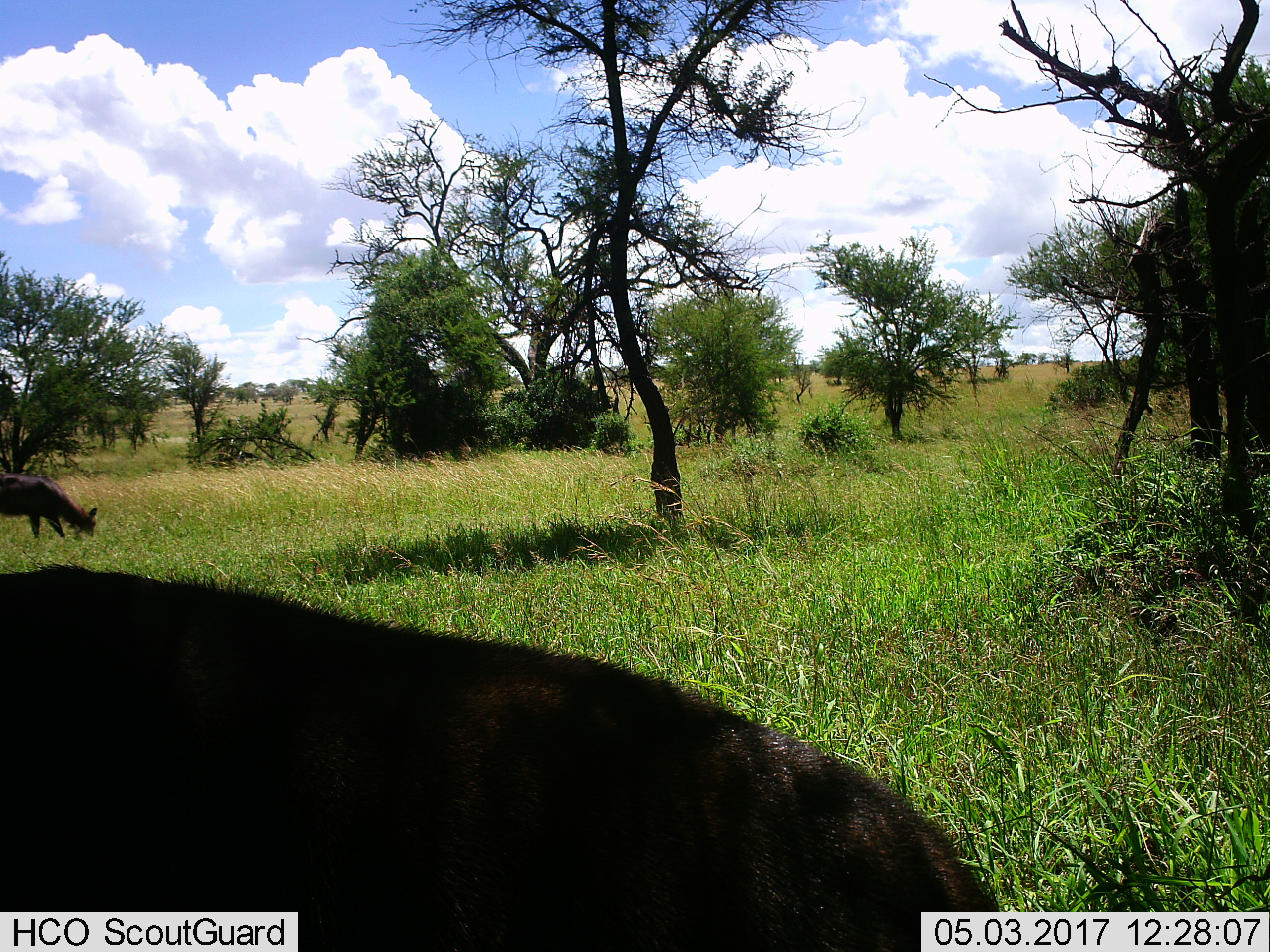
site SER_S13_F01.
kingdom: Animalia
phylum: Chordata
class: Mammalia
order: Artiodactyla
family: Bovidae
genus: Kobus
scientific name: Kobus ellipsiprymnus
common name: waterbuck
Waterbuck (Kobus ellipsiprymnus), count 2. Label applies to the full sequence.